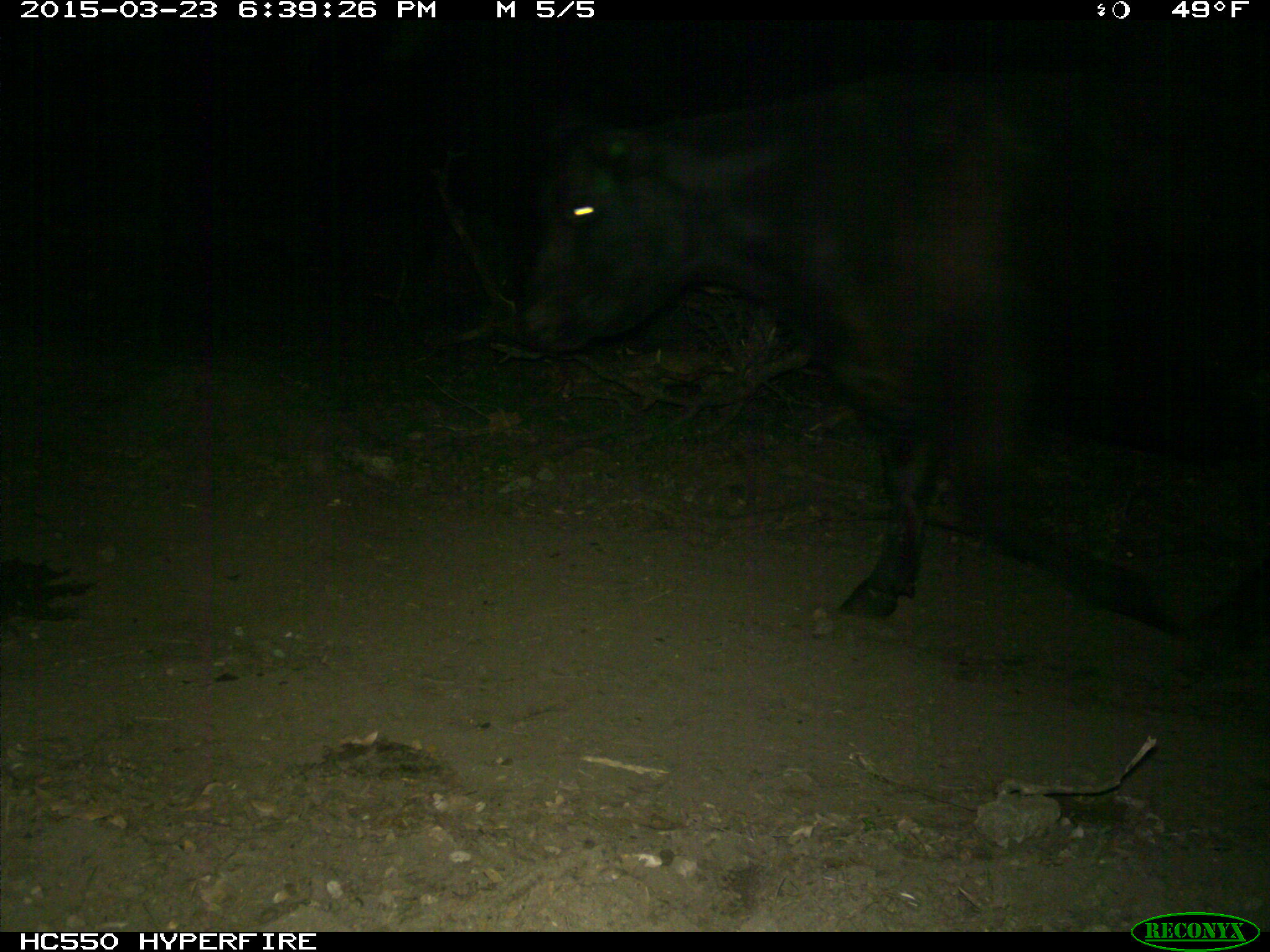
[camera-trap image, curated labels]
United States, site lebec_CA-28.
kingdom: Animalia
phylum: Chordata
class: Mammalia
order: Artiodactyla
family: Bovidae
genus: Bos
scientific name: Bos taurus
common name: domestic cow